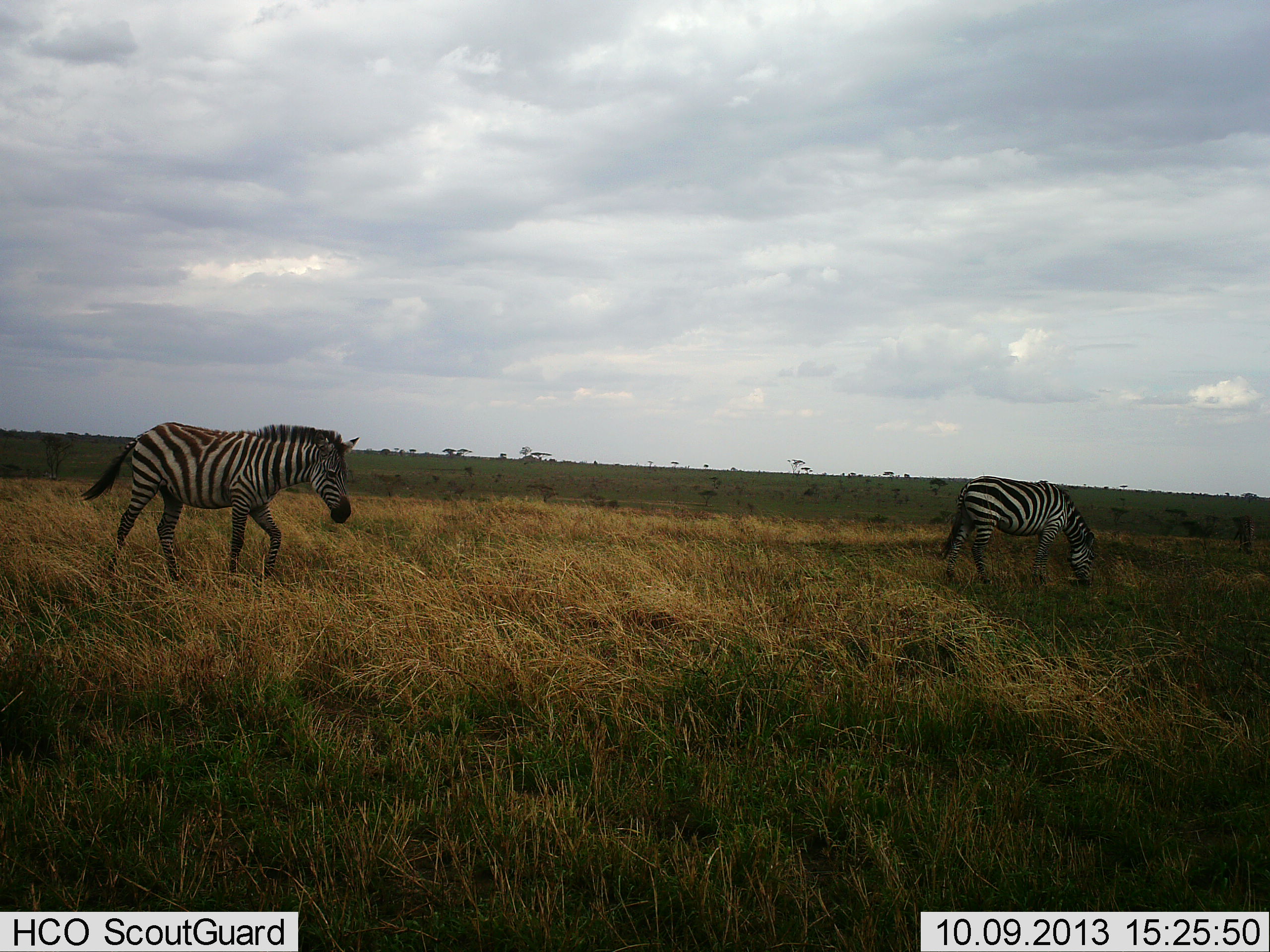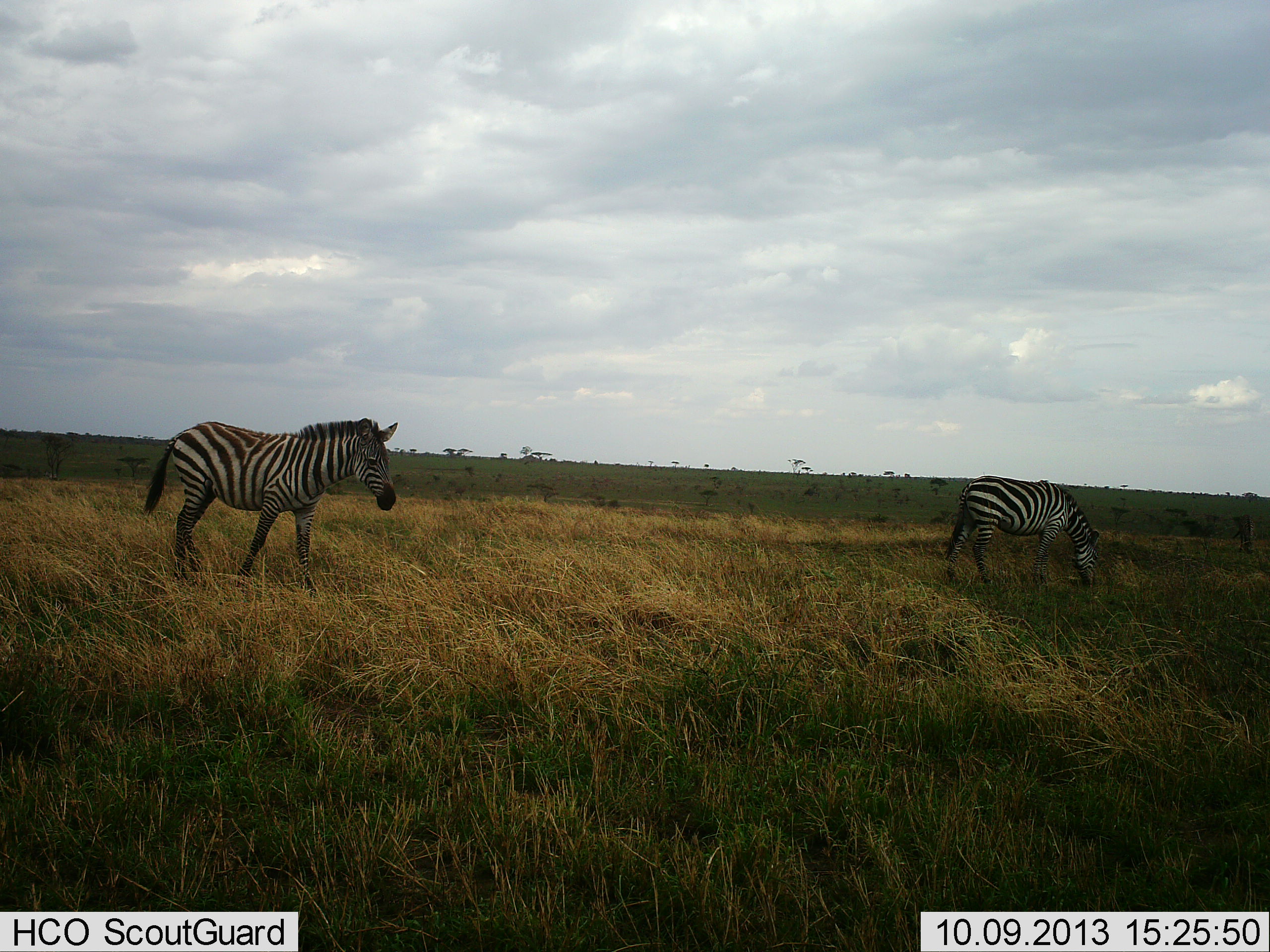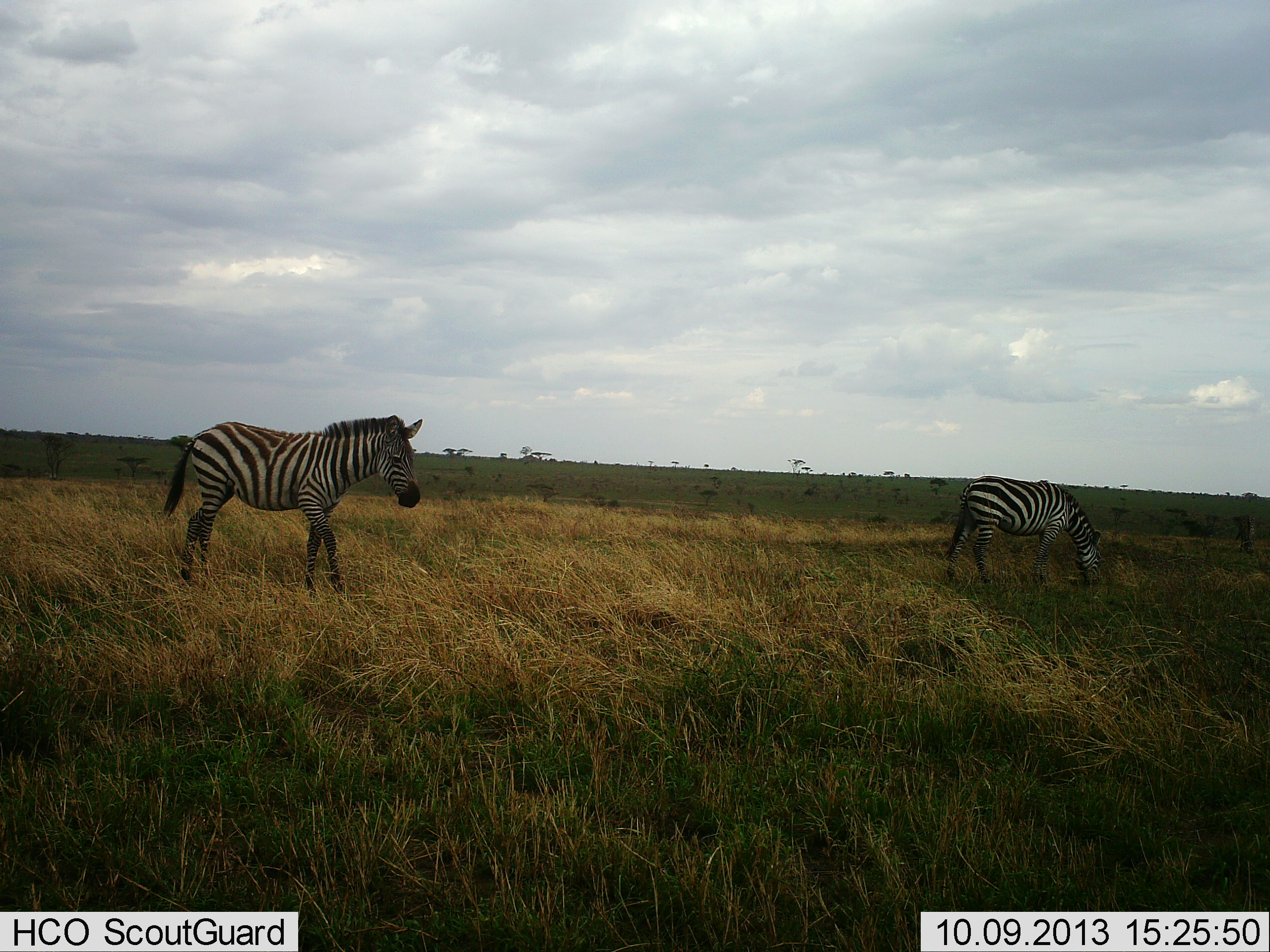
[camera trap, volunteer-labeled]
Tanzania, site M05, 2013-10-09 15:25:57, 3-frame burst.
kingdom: Animalia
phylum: Chordata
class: Mammalia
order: Perissodactyla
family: Equidae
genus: Equus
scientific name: Equus quagga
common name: plains zebra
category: zebra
Zebra (plains zebra) (Equus quagga), count 2. Behavior (volunteer vote fractions): standing 20%, resting 0%, moving 80%, interacting 0%. Young present (vote fraction): 0%. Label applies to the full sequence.